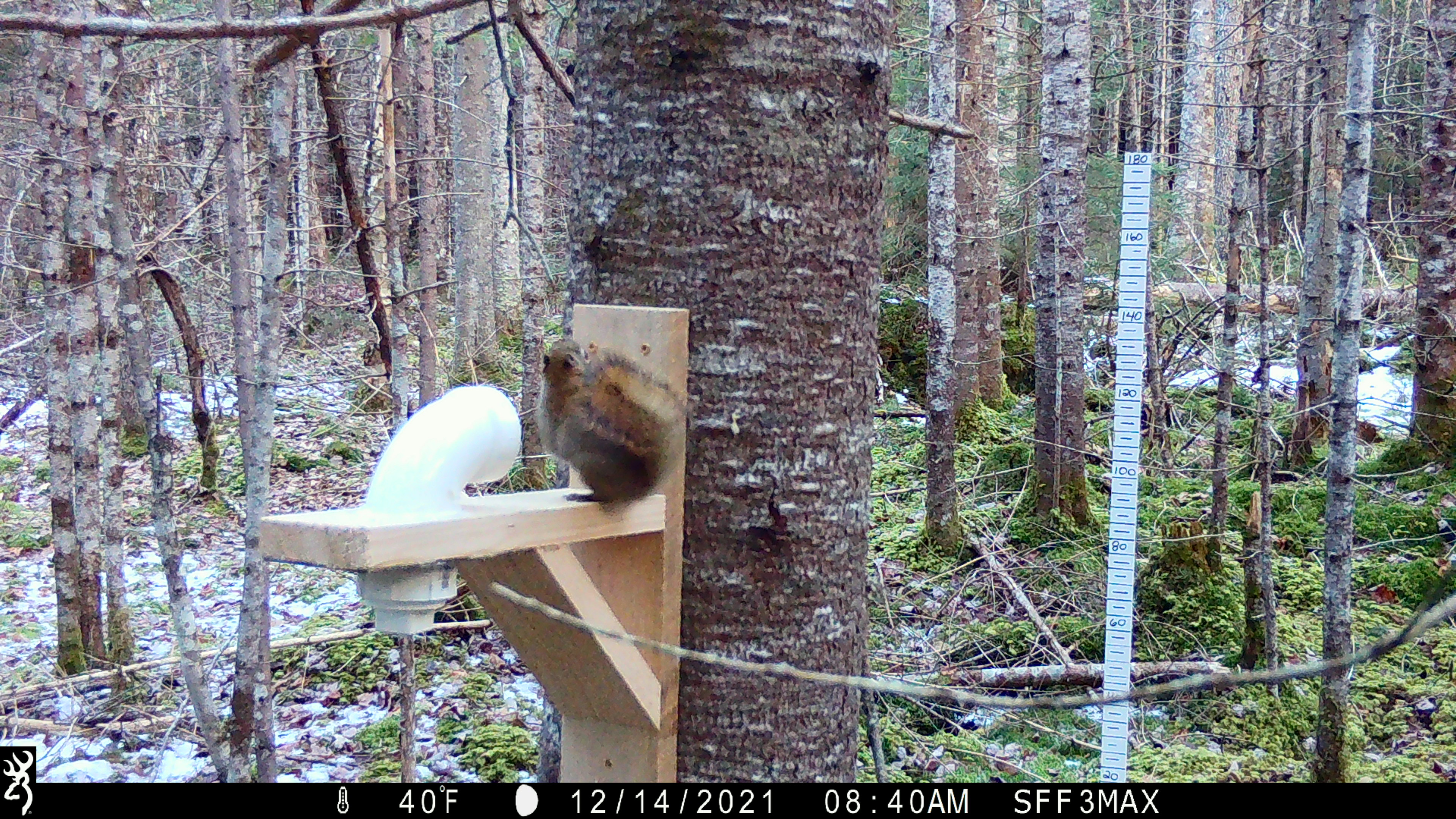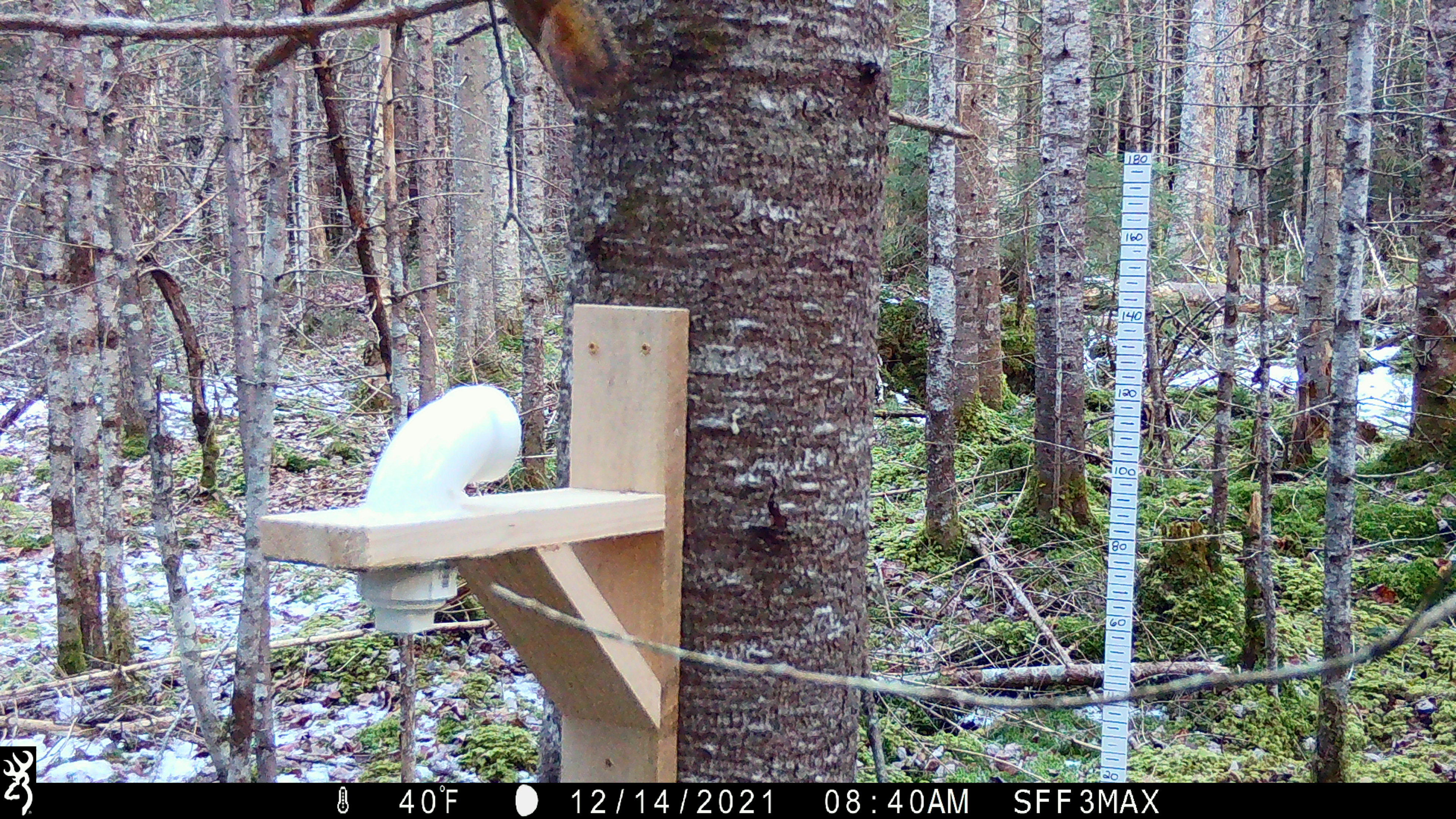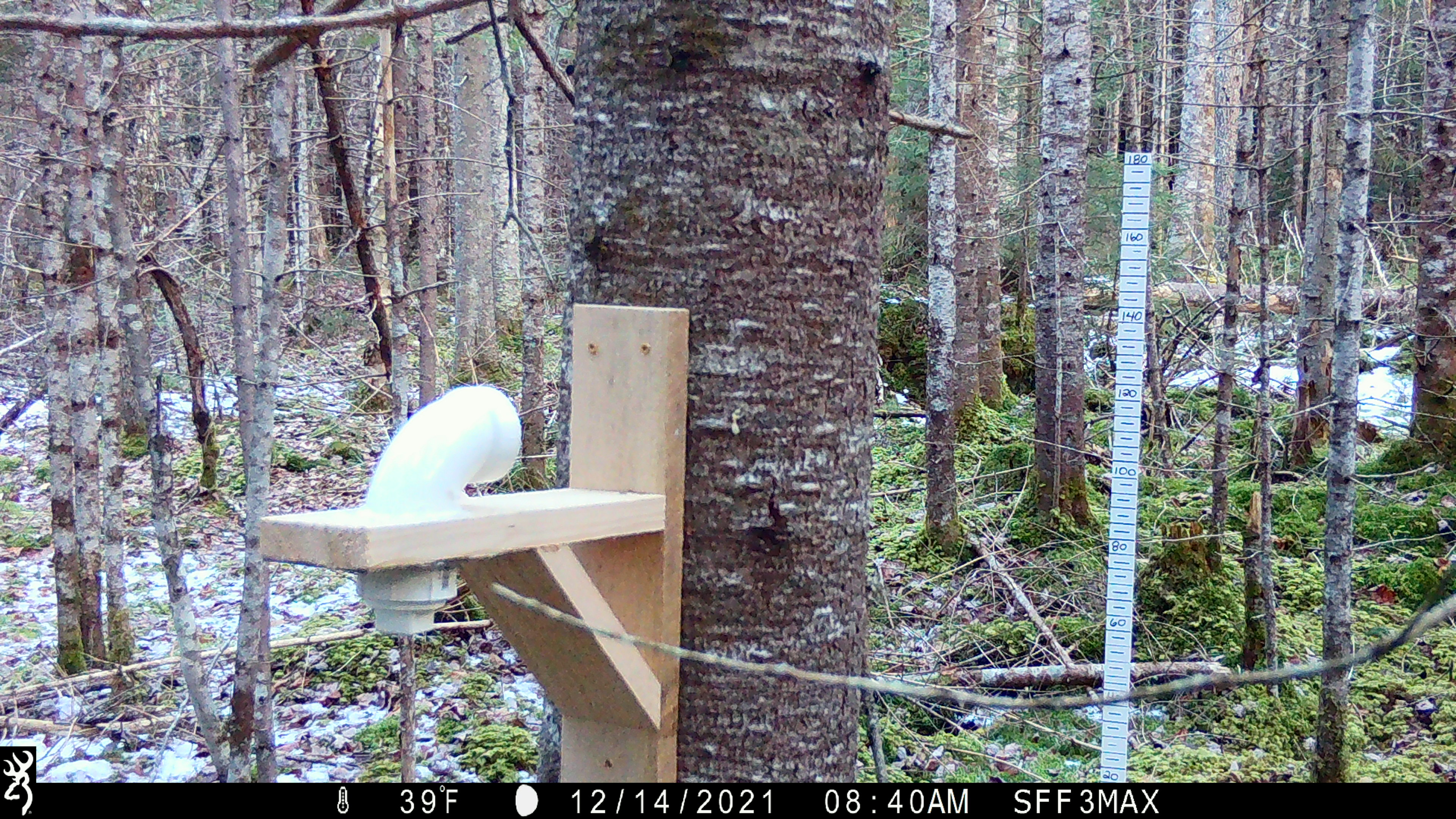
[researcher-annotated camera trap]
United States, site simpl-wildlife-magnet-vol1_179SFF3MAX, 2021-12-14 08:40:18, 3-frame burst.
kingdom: Animalia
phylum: Chordata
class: Mammalia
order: Rodentia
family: Sciuridae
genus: Tamiasciurus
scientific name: Tamiasciurus hudsonicus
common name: red squirrel